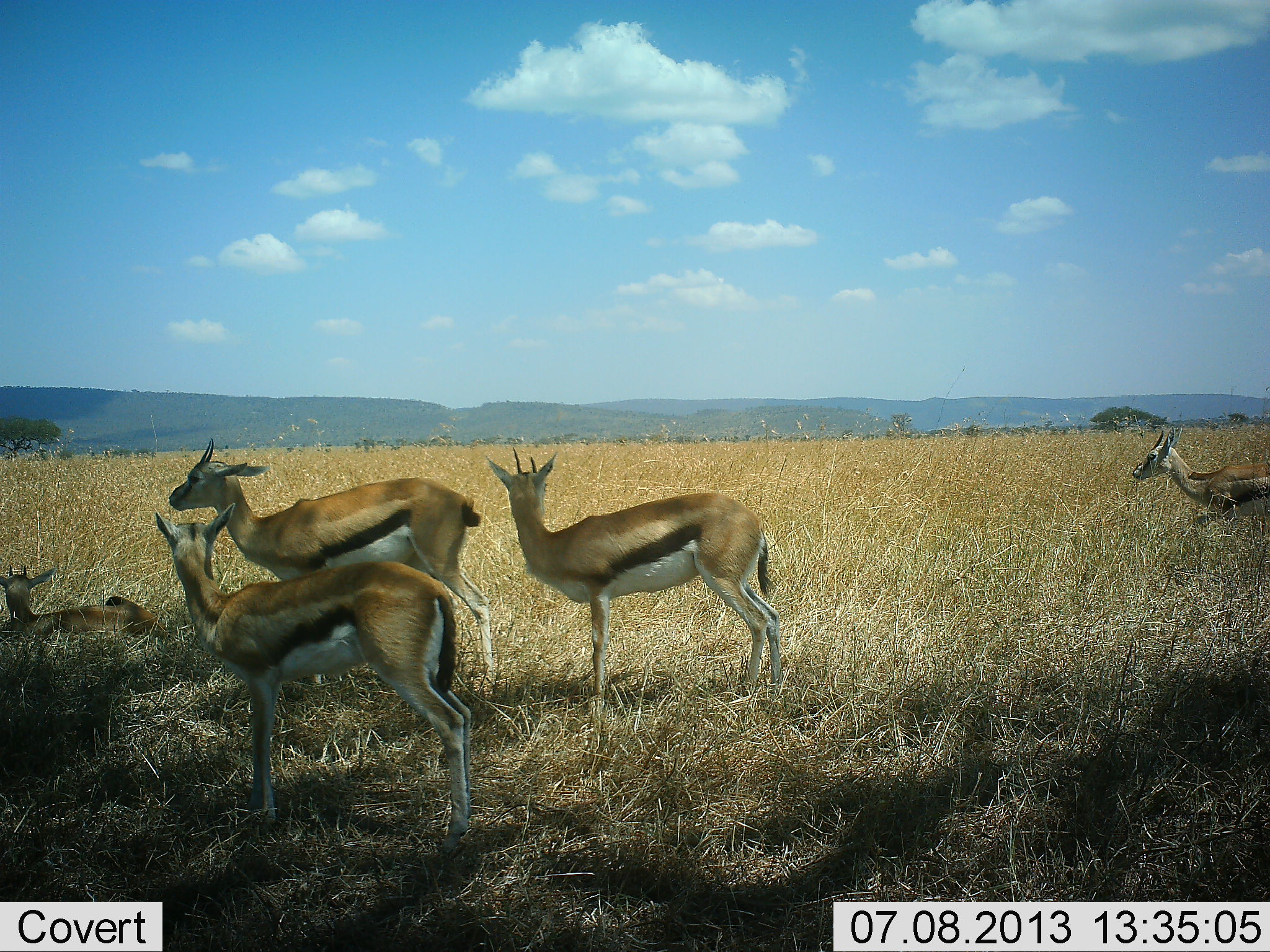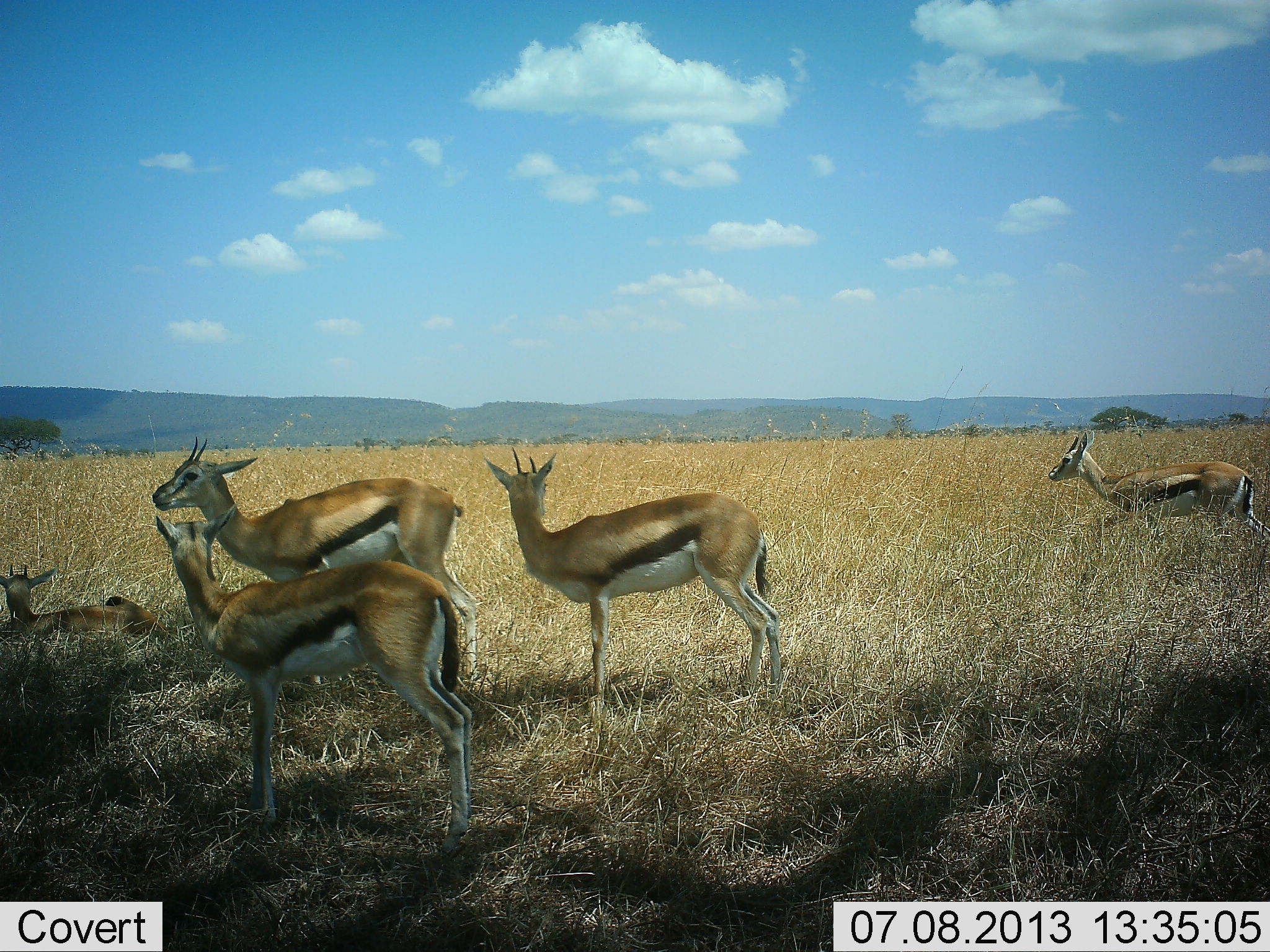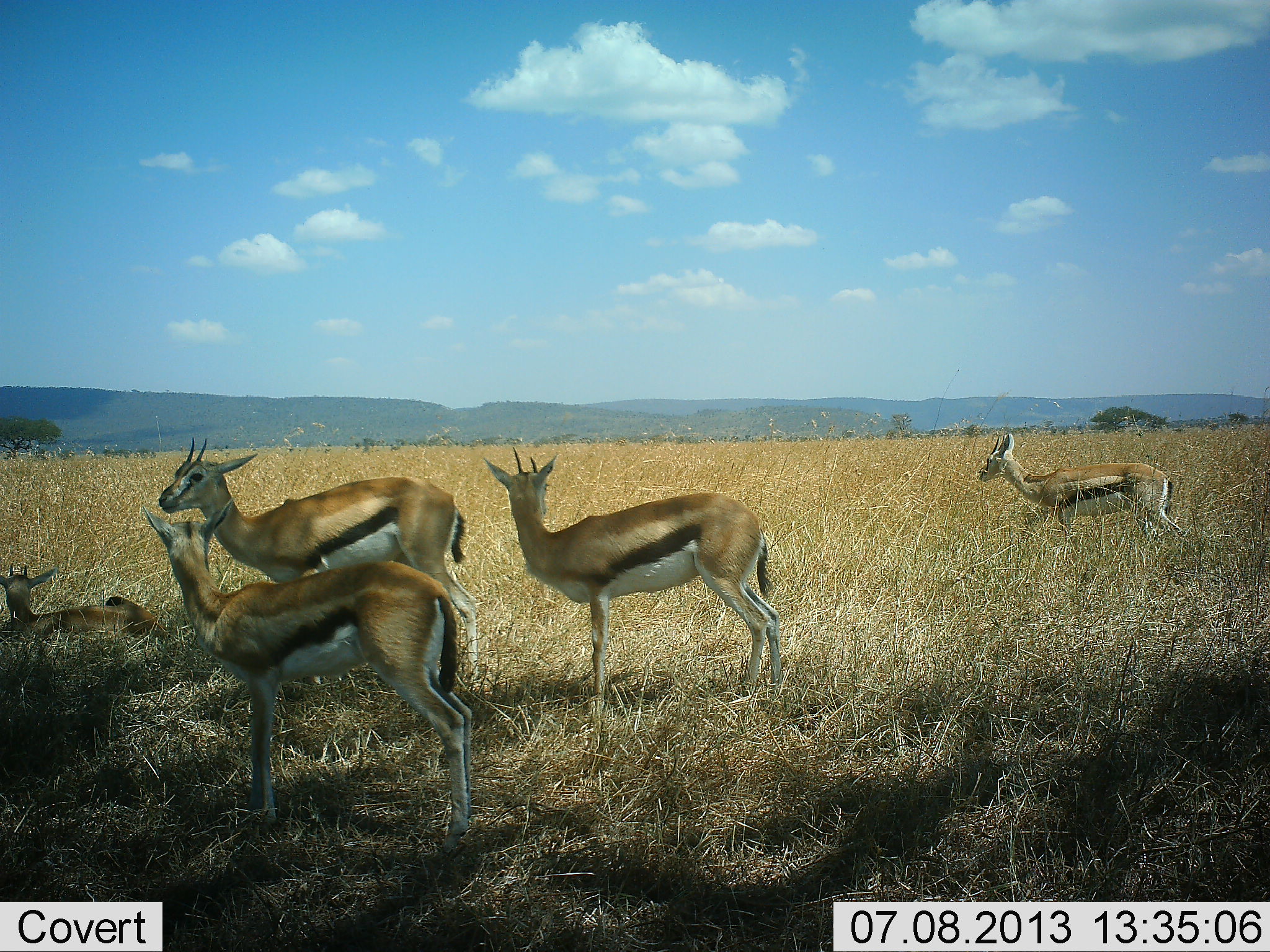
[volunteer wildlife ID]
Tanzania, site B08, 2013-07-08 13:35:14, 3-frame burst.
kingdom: Animalia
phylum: Chordata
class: Mammalia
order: Artiodactyla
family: Bovidae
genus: Eudorcas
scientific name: Eudorcas thomsonii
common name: thomson's gazelle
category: gazellethomsons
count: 5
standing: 91%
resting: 73%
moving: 86%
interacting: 0%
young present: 5%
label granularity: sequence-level